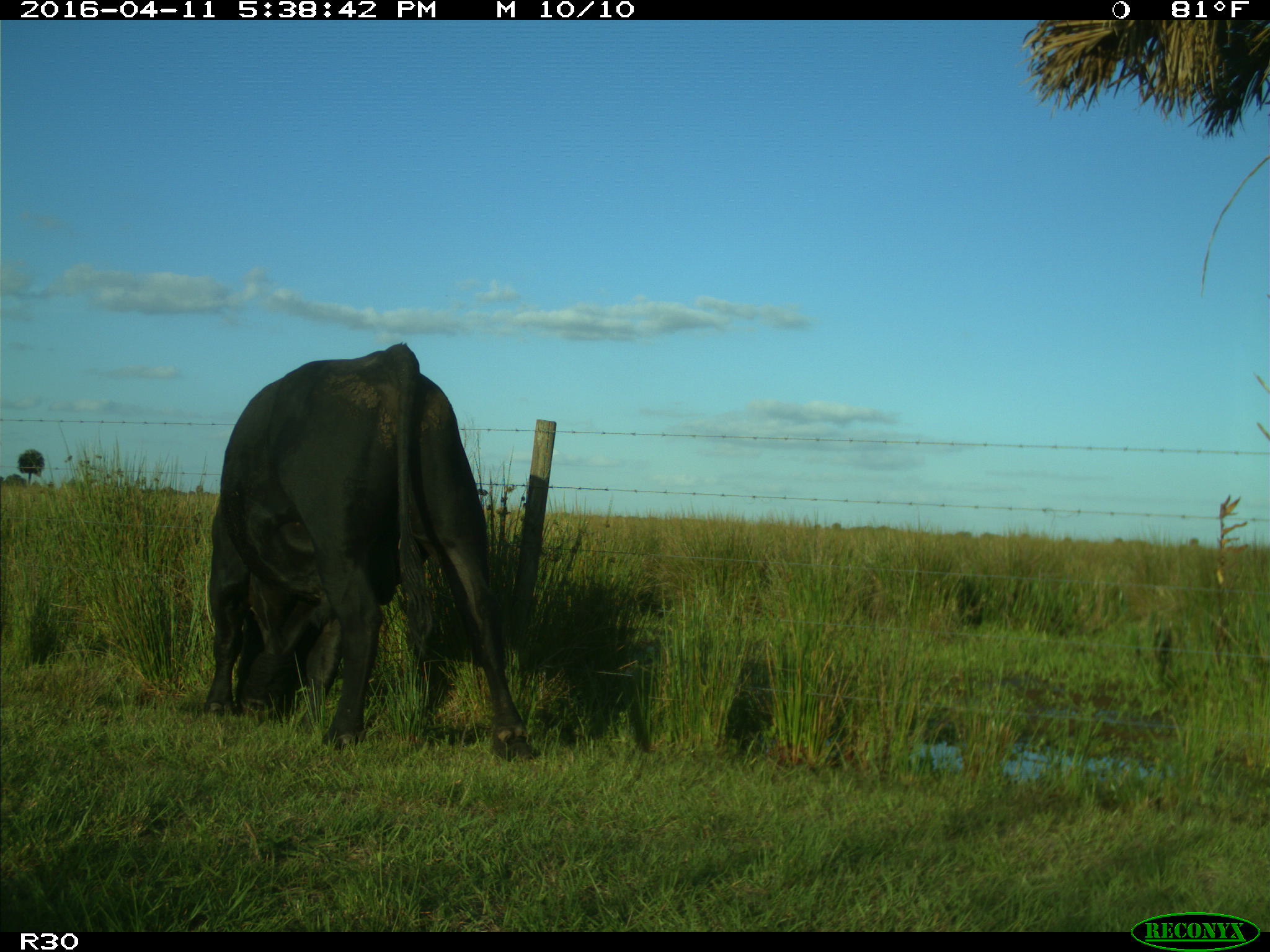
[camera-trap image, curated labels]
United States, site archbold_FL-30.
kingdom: Animalia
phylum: Chordata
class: Mammalia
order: Artiodactyla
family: Bovidae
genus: Bos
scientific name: Bos taurus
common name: domestic cow